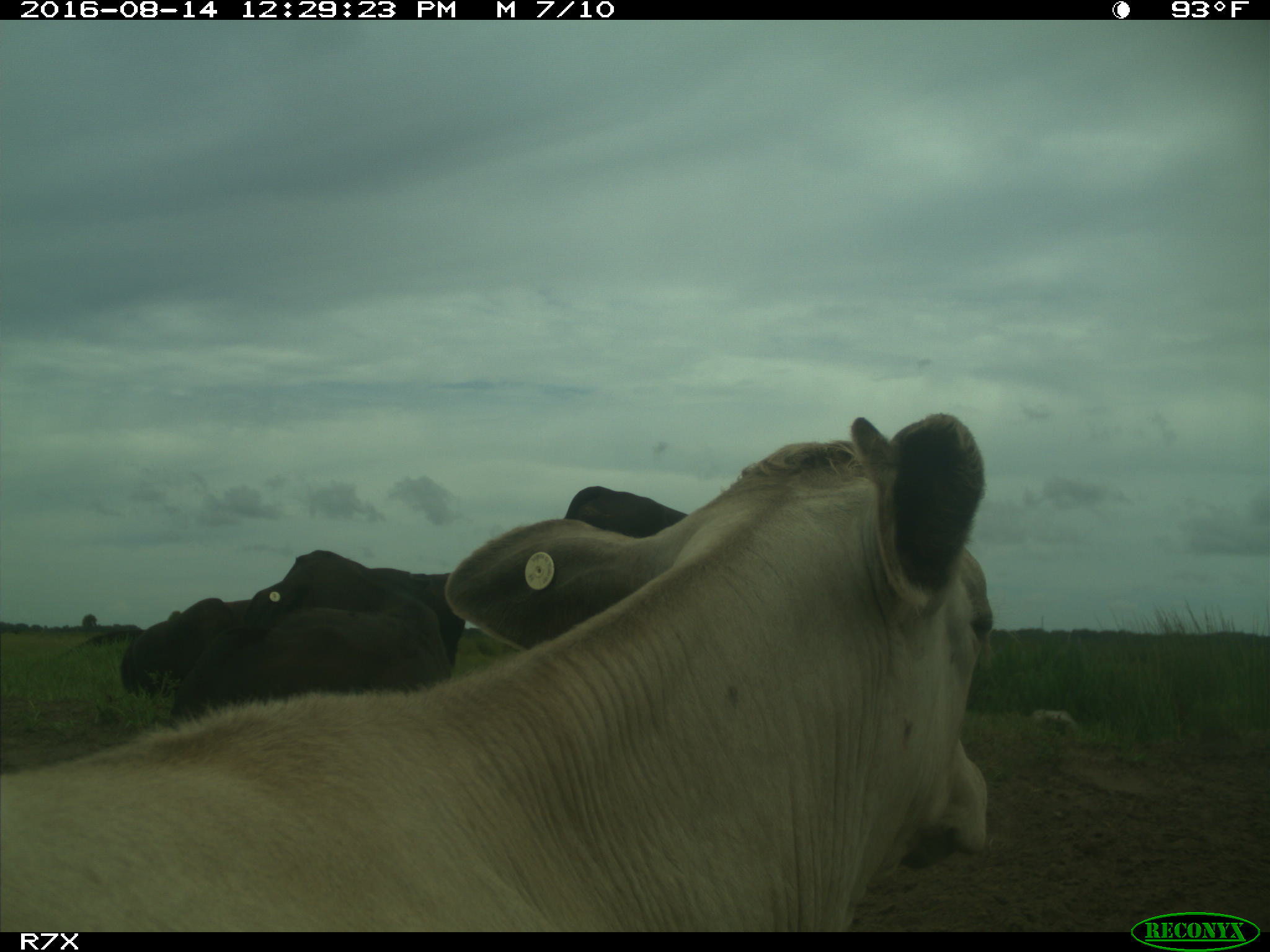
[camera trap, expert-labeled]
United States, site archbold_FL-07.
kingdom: Animalia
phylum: Chordata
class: Mammalia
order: Artiodactyla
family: Bovidae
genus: Bos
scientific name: Bos taurus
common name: domestic cow